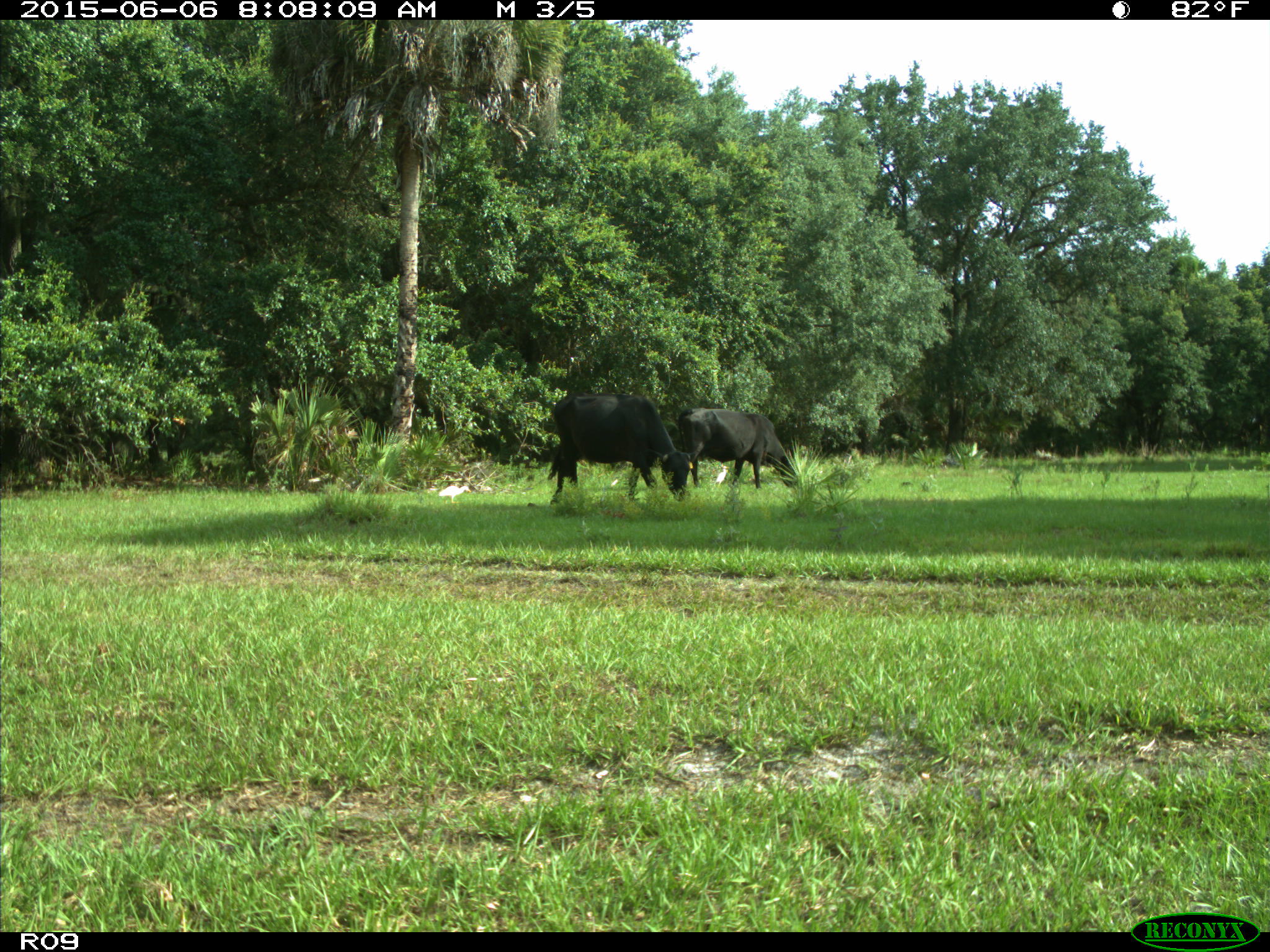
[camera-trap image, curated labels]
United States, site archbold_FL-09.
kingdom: Animalia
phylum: Chordata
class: Mammalia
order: Artiodactyla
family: Bovidae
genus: Bos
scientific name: Bos taurus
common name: domestic cow